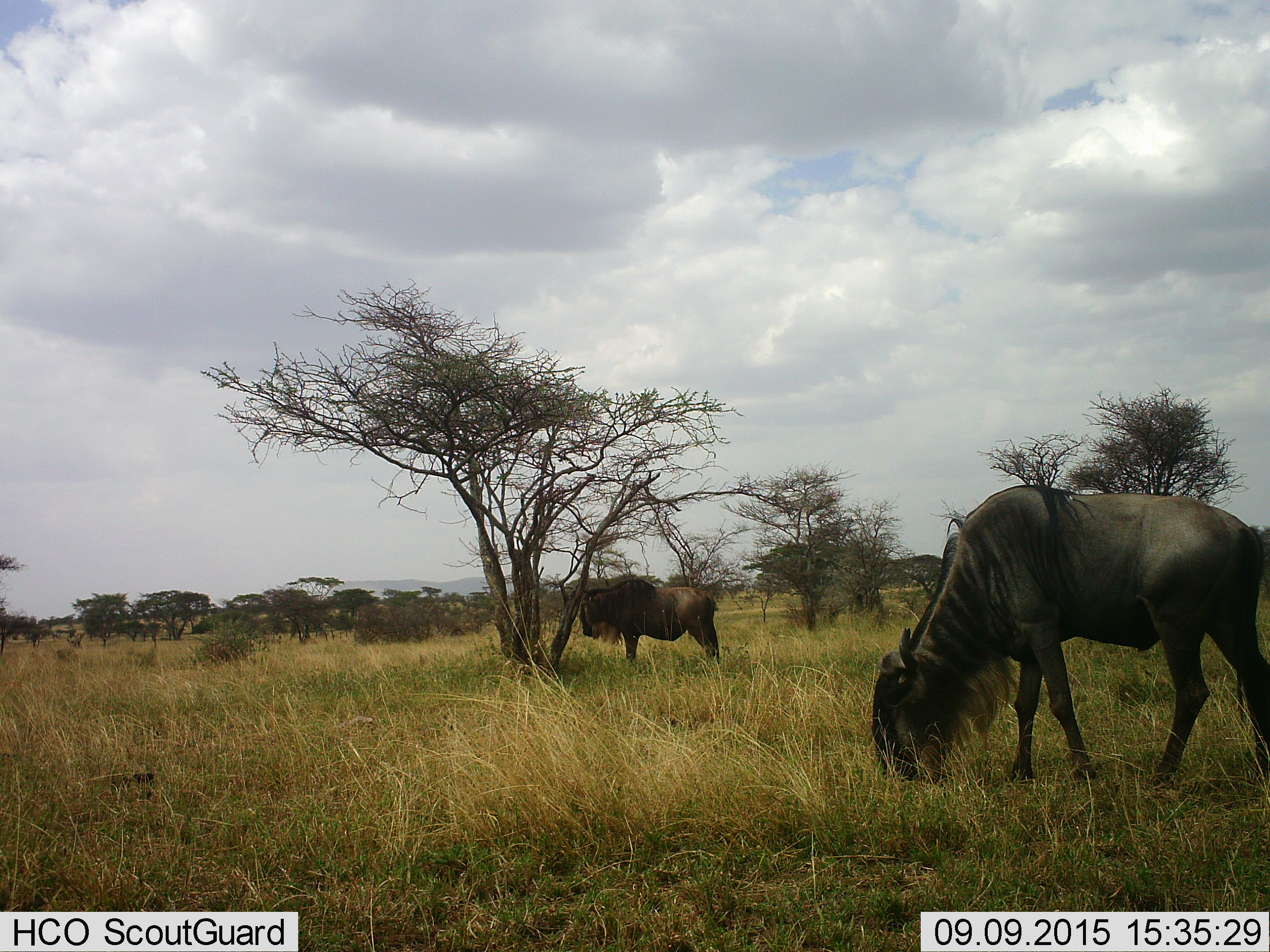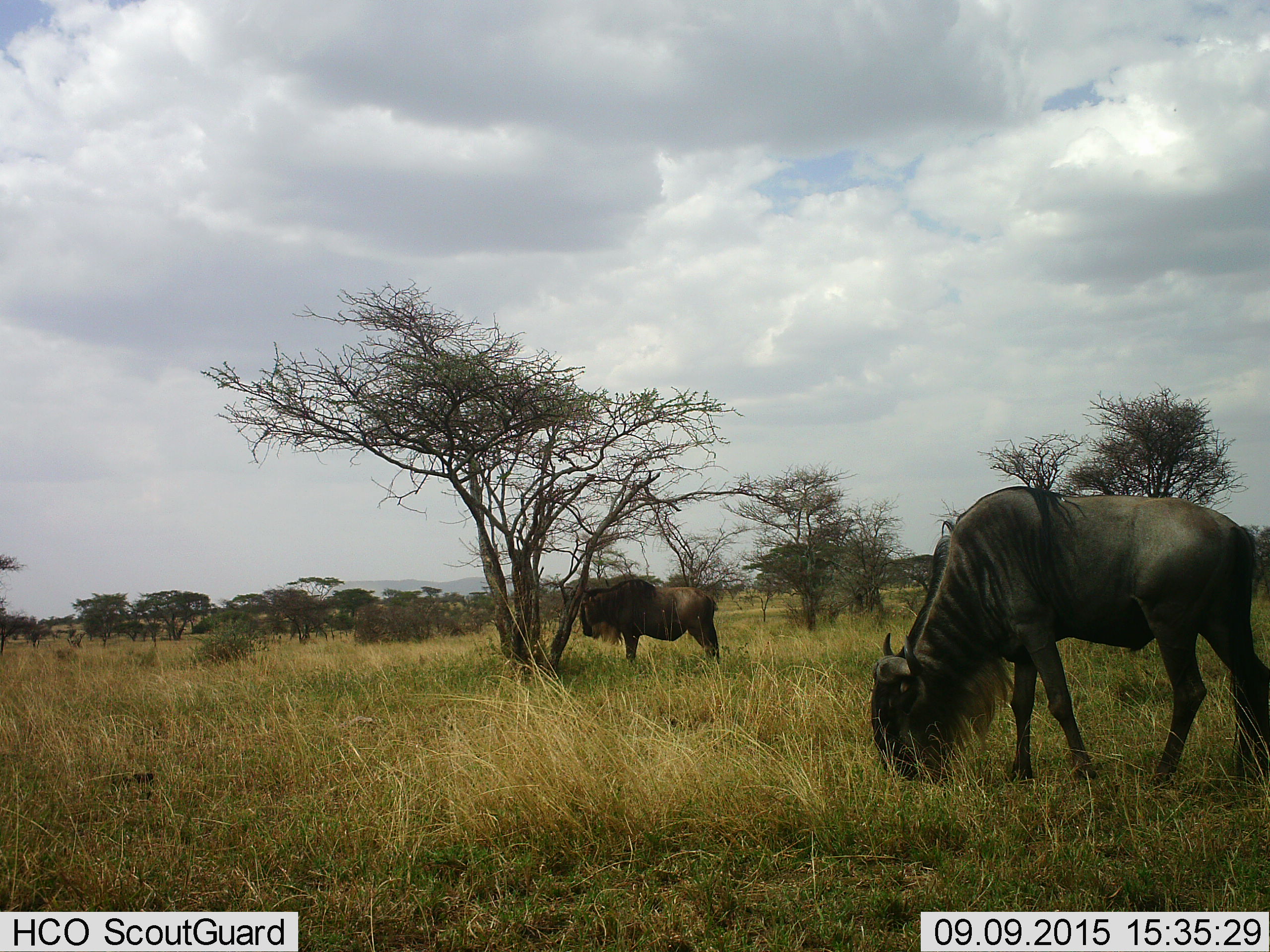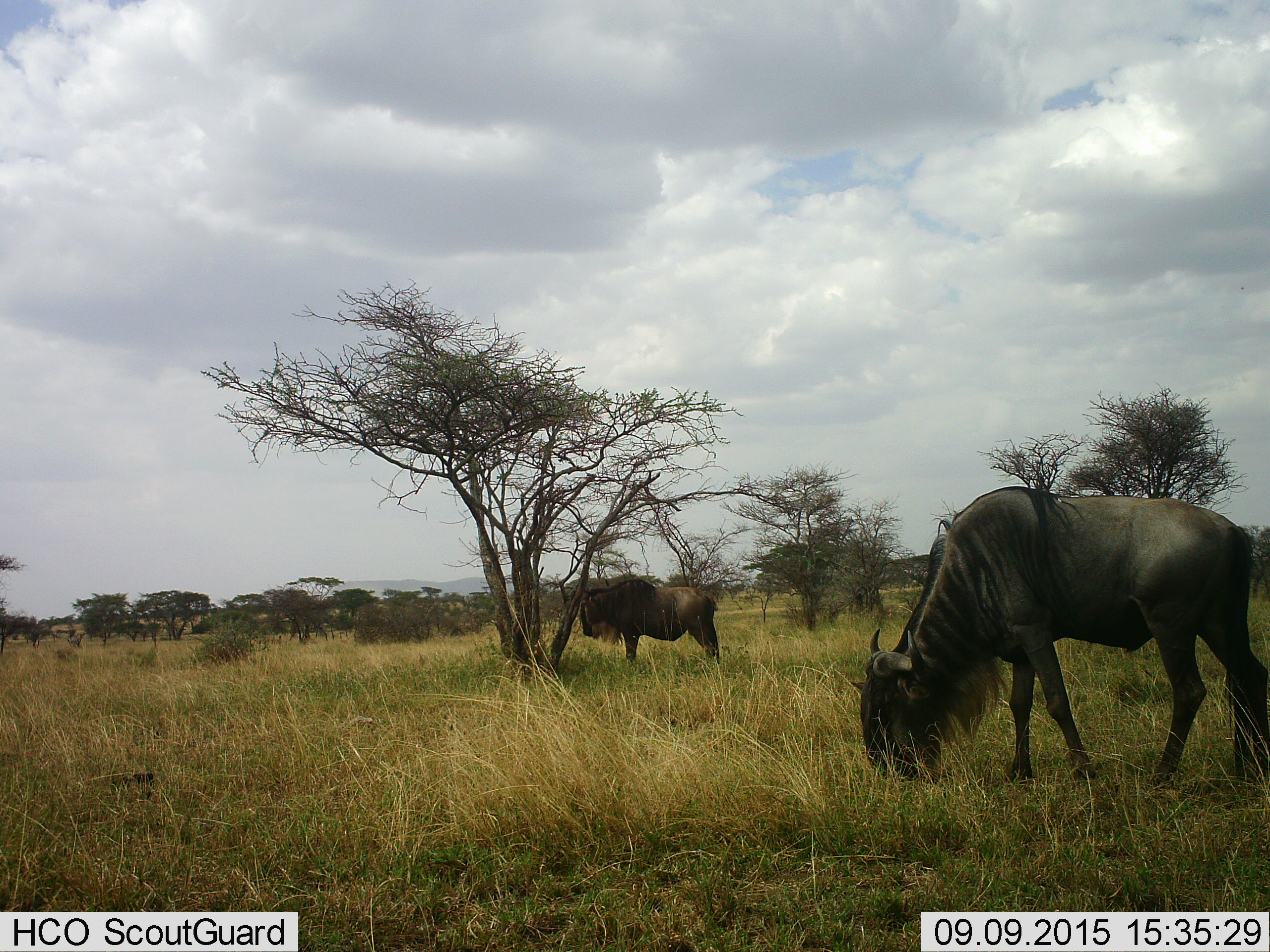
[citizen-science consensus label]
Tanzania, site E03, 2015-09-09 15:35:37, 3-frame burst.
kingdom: Animalia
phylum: Chordata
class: Mammalia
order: Artiodactyla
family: Bovidae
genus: Connochaetes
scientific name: Connochaetes taurinus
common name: blue wildebeest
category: wildebeest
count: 2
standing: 65%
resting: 0%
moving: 0%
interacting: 0%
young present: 0%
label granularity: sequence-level